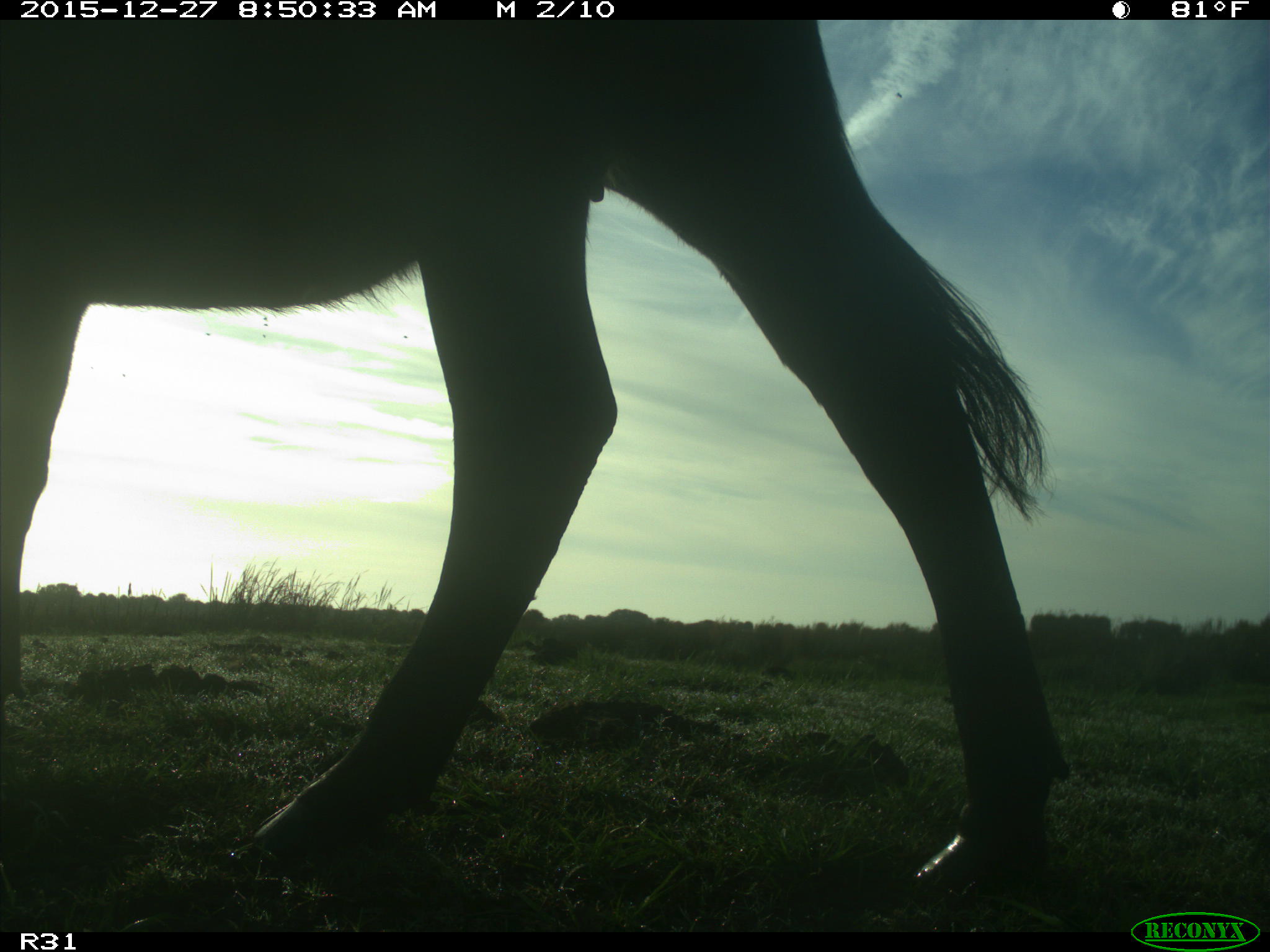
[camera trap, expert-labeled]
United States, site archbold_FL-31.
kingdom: Animalia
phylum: Chordata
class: Mammalia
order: Artiodactyla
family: Bovidae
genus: Bos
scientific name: Bos taurus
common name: domestic cow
Bos taurus (domestic cow).